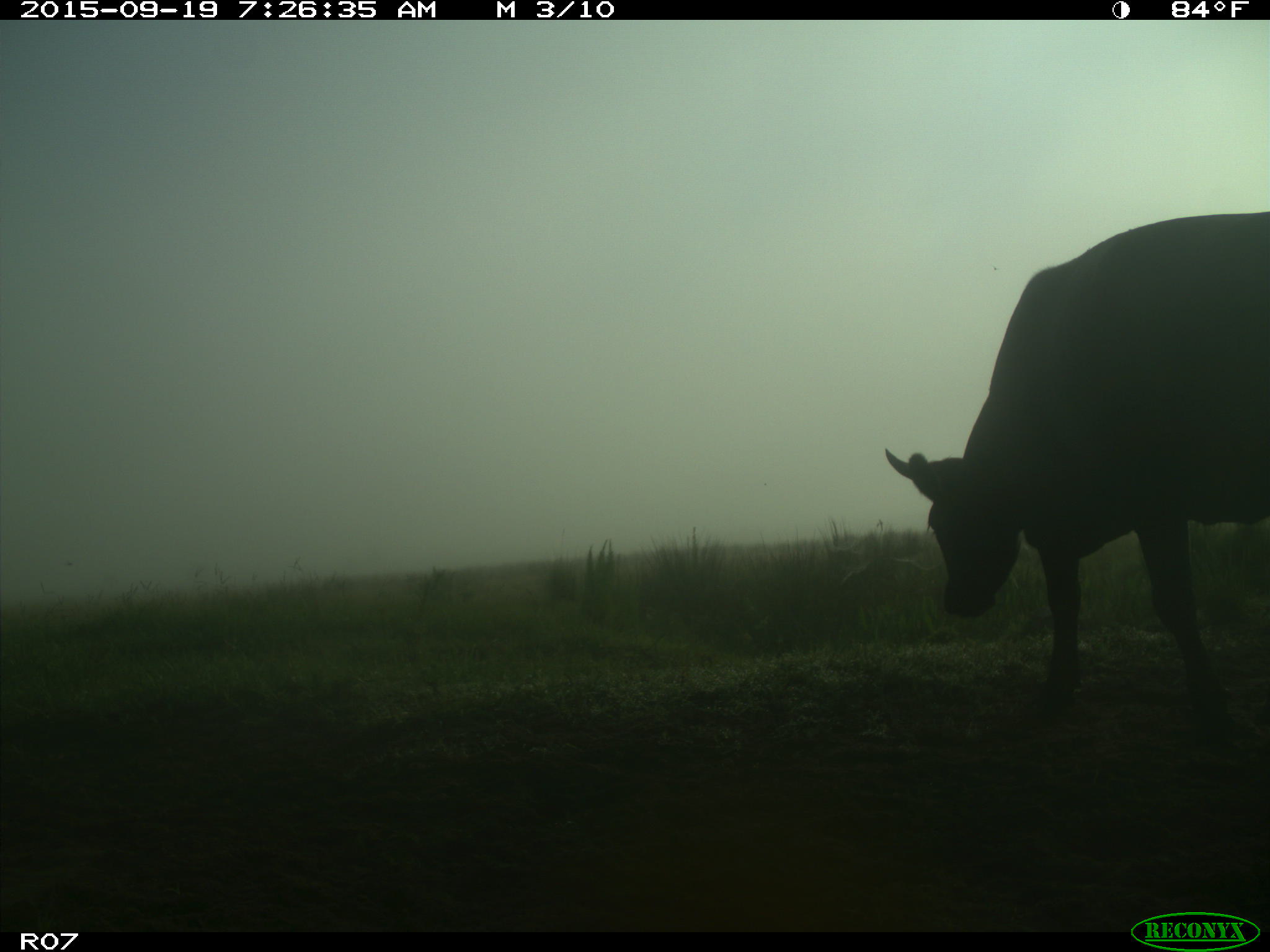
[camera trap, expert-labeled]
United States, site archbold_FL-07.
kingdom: Animalia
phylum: Chordata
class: Mammalia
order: Artiodactyla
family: Bovidae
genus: Bos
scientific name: Bos taurus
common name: domestic cow